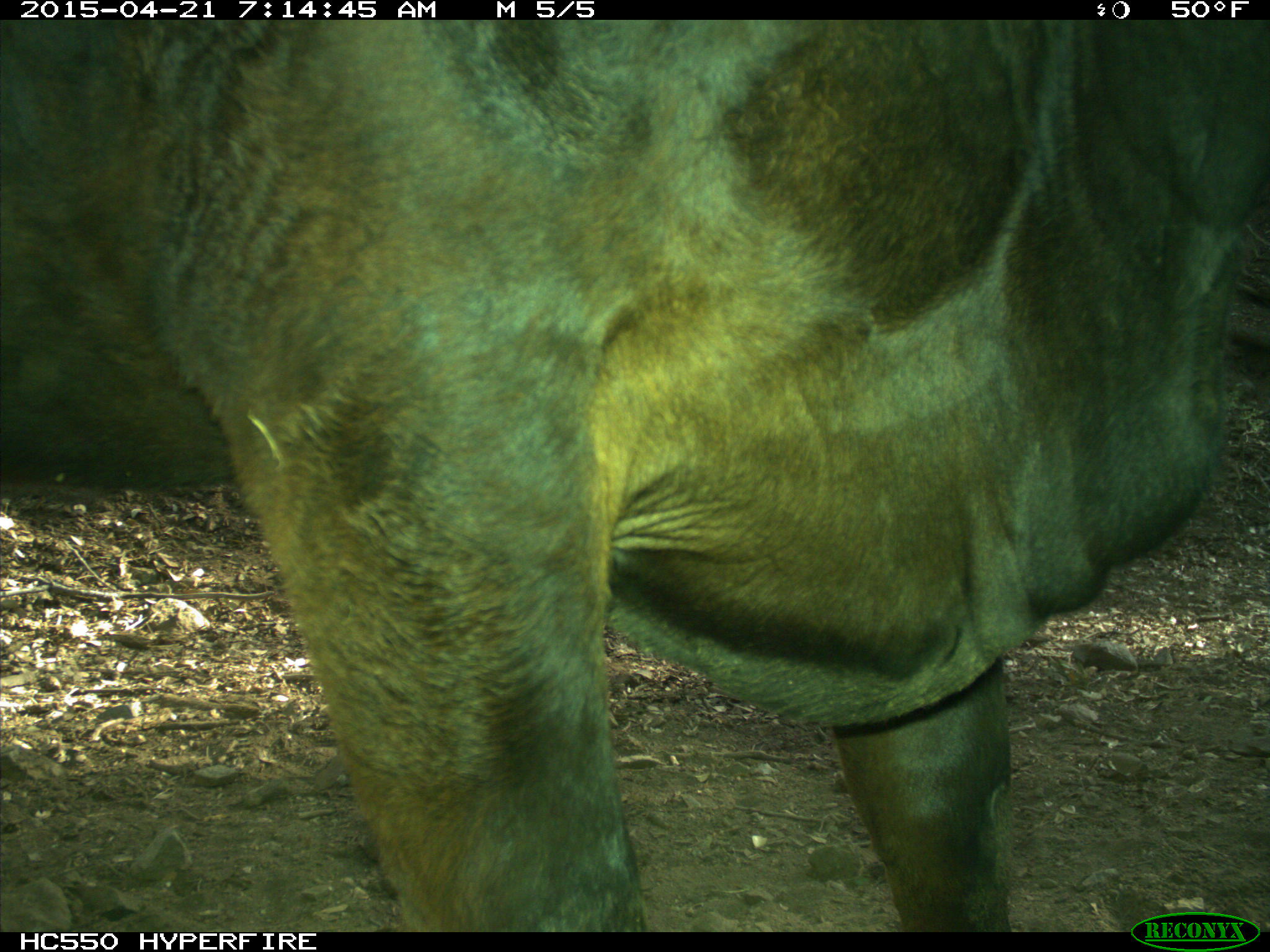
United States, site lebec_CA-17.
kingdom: Animalia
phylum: Chordata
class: Mammalia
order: Artiodactyla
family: Bovidae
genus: Bos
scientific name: Bos taurus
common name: domestic cow